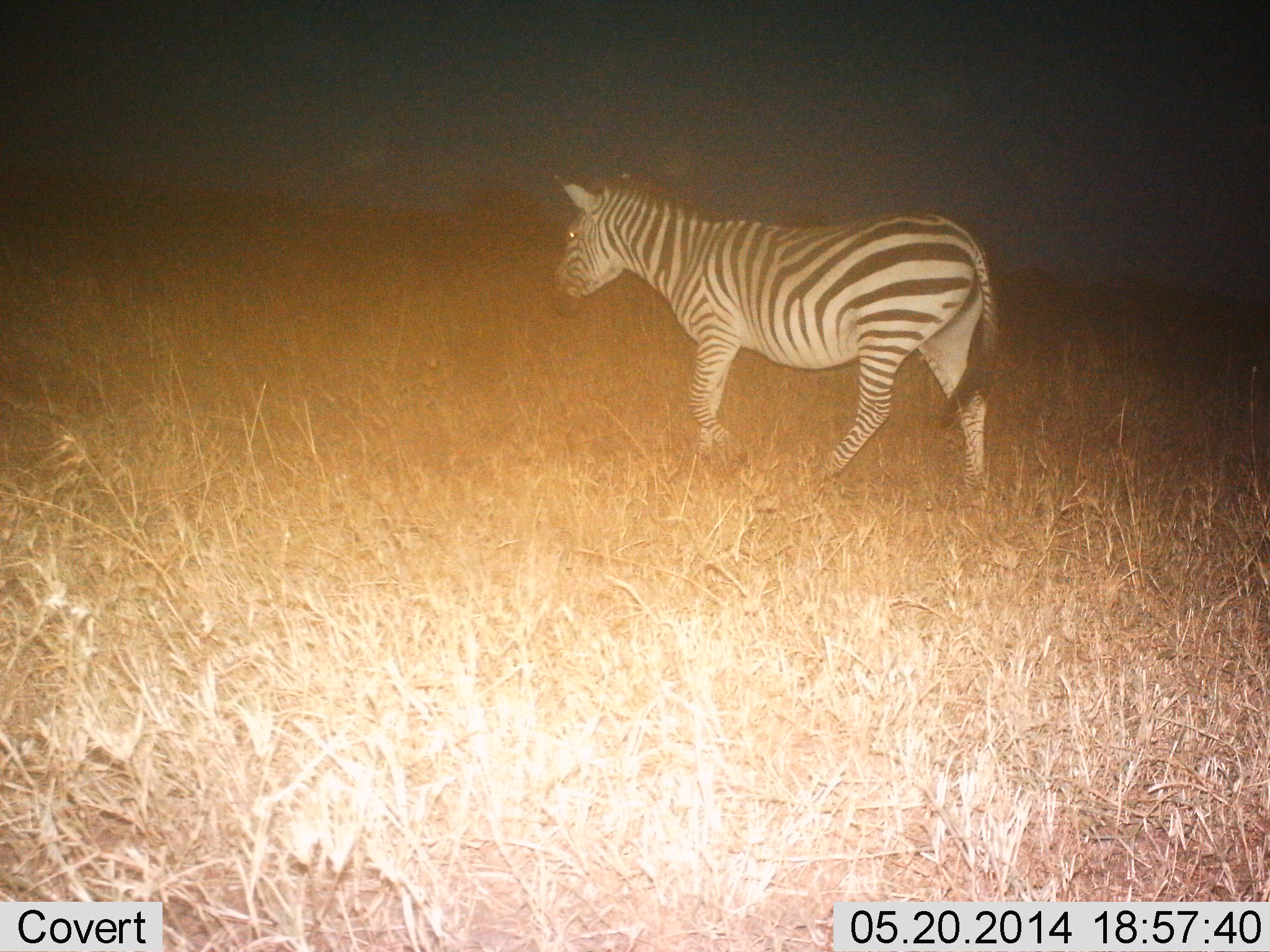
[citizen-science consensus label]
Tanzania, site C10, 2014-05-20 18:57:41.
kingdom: Animalia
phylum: Chordata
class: Mammalia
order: Perissodactyla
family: Equidae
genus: Equus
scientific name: Equus quagga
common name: plains zebra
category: zebra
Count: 1.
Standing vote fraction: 30%.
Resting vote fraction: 0%.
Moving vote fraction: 70%.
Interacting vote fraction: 0%.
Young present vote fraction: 0%.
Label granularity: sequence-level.